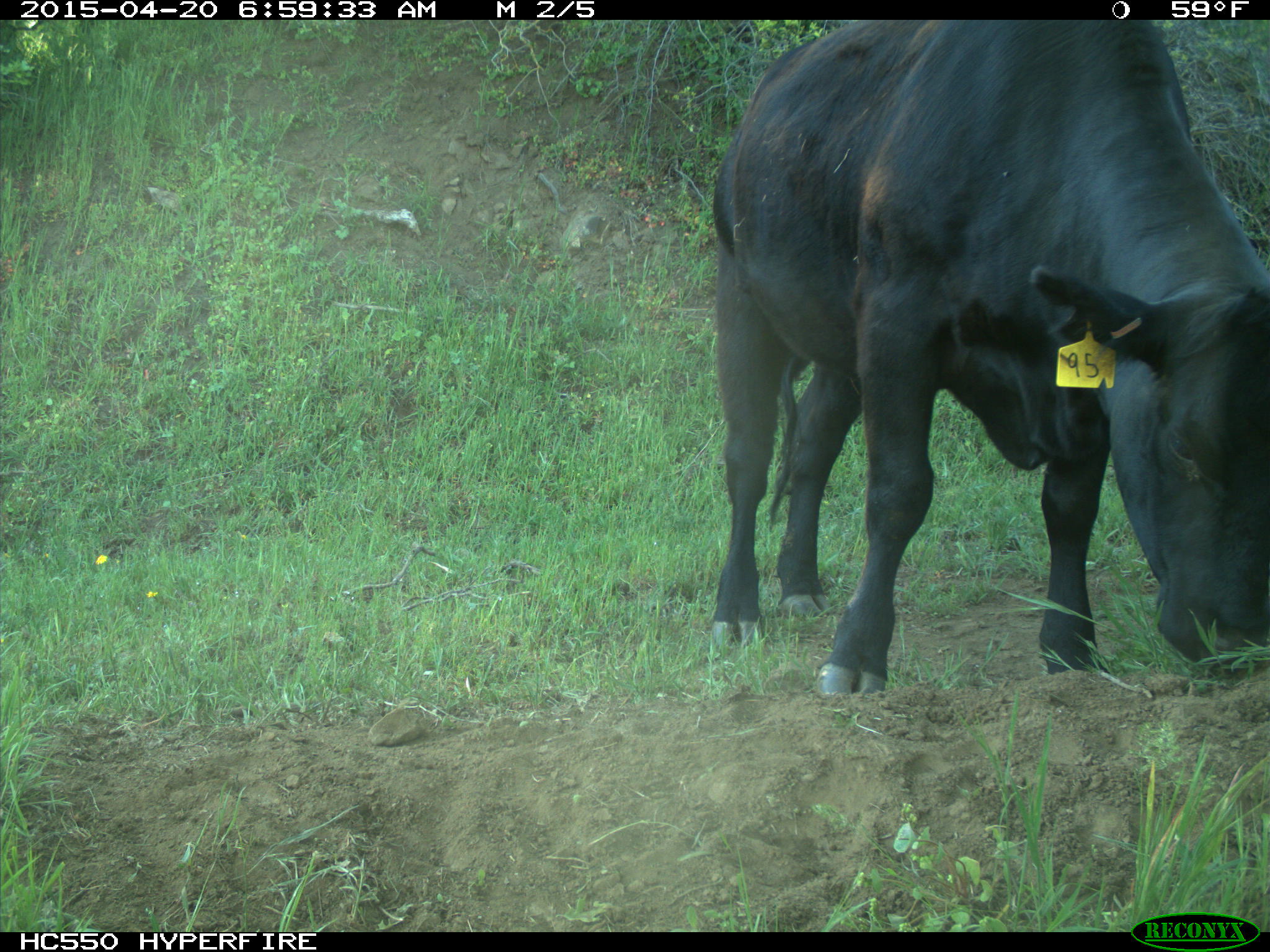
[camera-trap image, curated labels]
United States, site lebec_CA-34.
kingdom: Animalia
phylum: Chordata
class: Mammalia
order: Artiodactyla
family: Bovidae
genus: Bos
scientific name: Bos taurus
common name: domestic cow